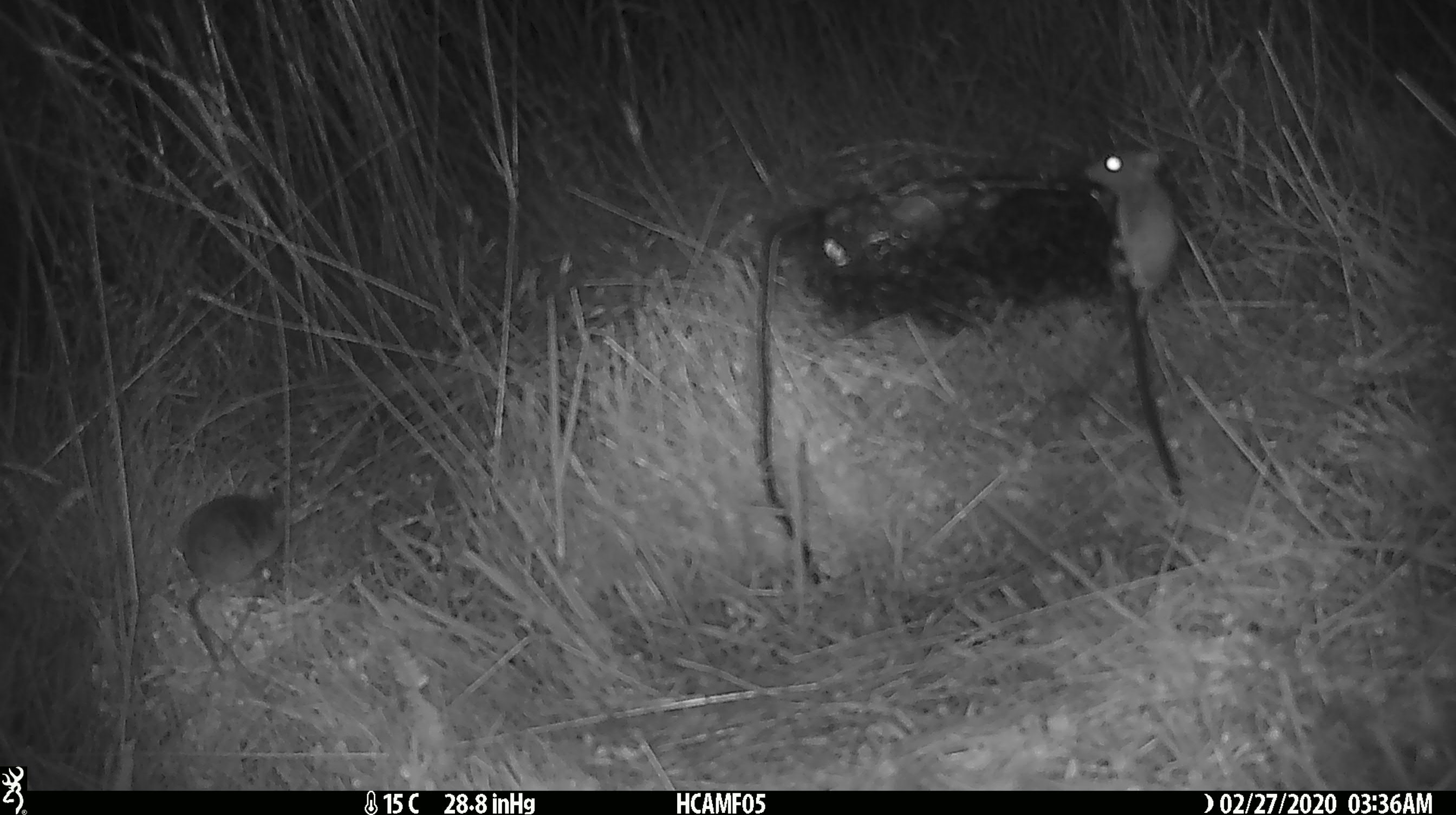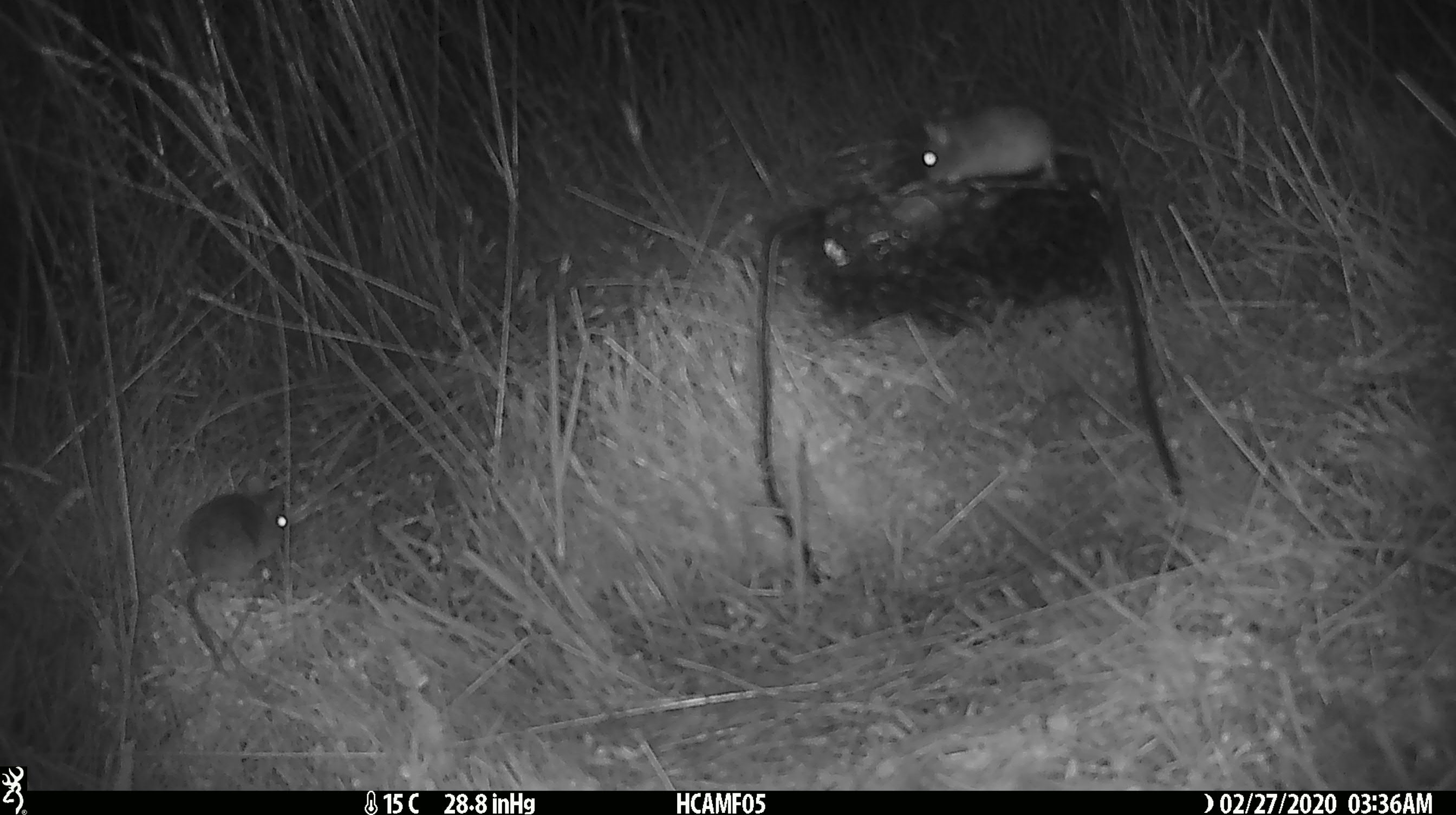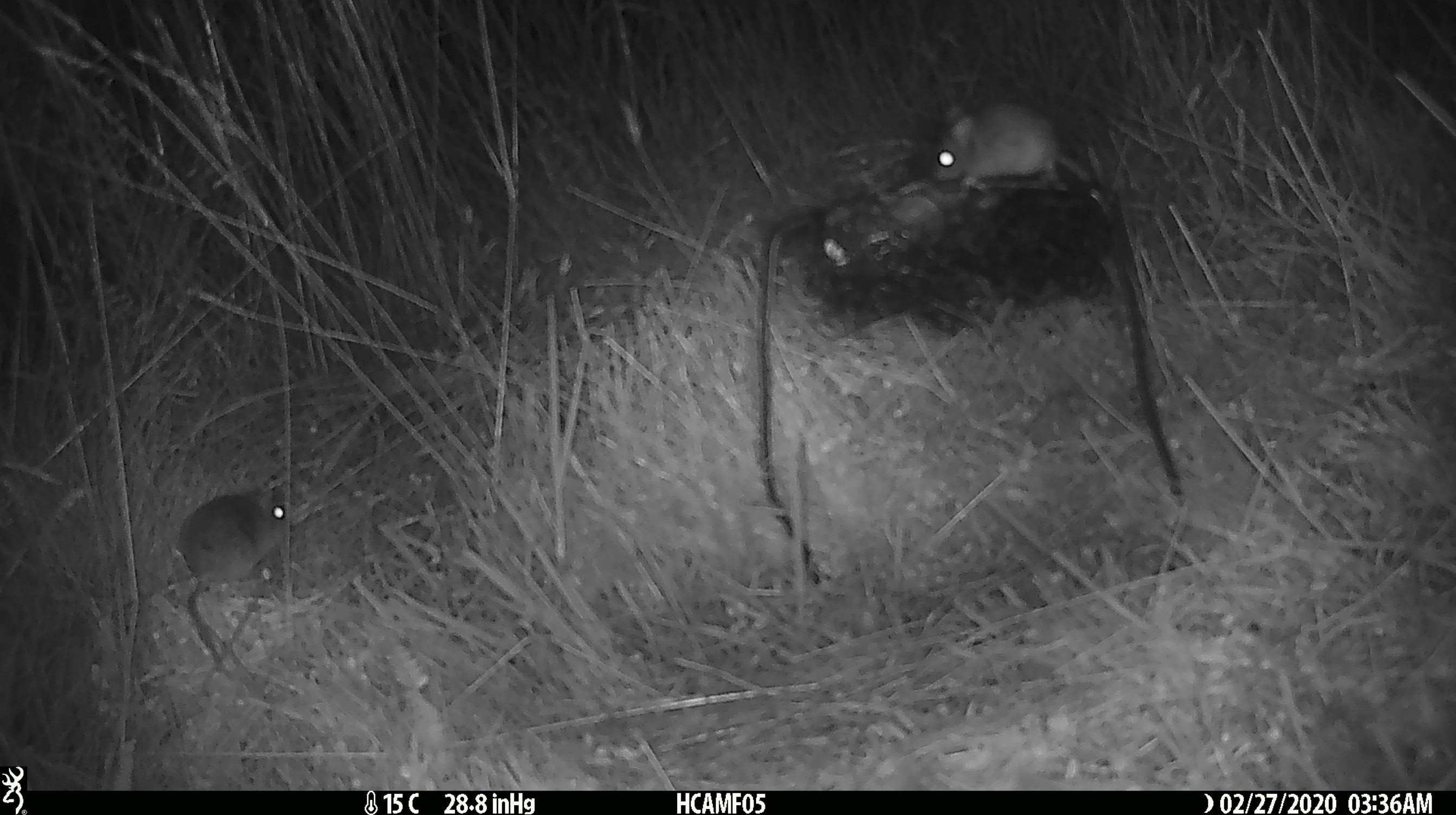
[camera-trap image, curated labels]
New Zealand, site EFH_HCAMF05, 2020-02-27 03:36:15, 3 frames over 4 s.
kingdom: Animalia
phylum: Chordata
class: Mammalia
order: Rodentia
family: Muridae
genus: Mus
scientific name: Mus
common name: mouse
Mouse (Mus).